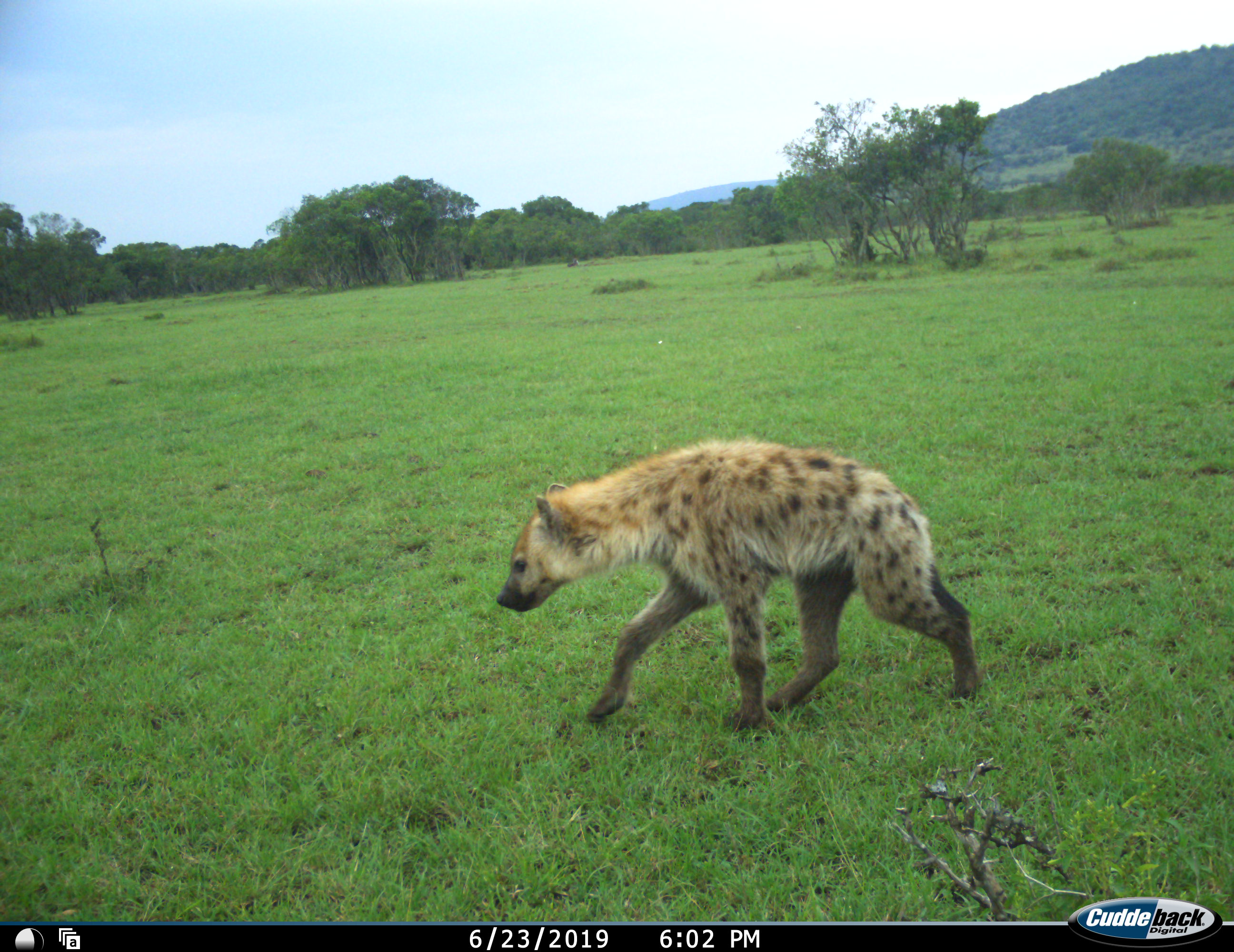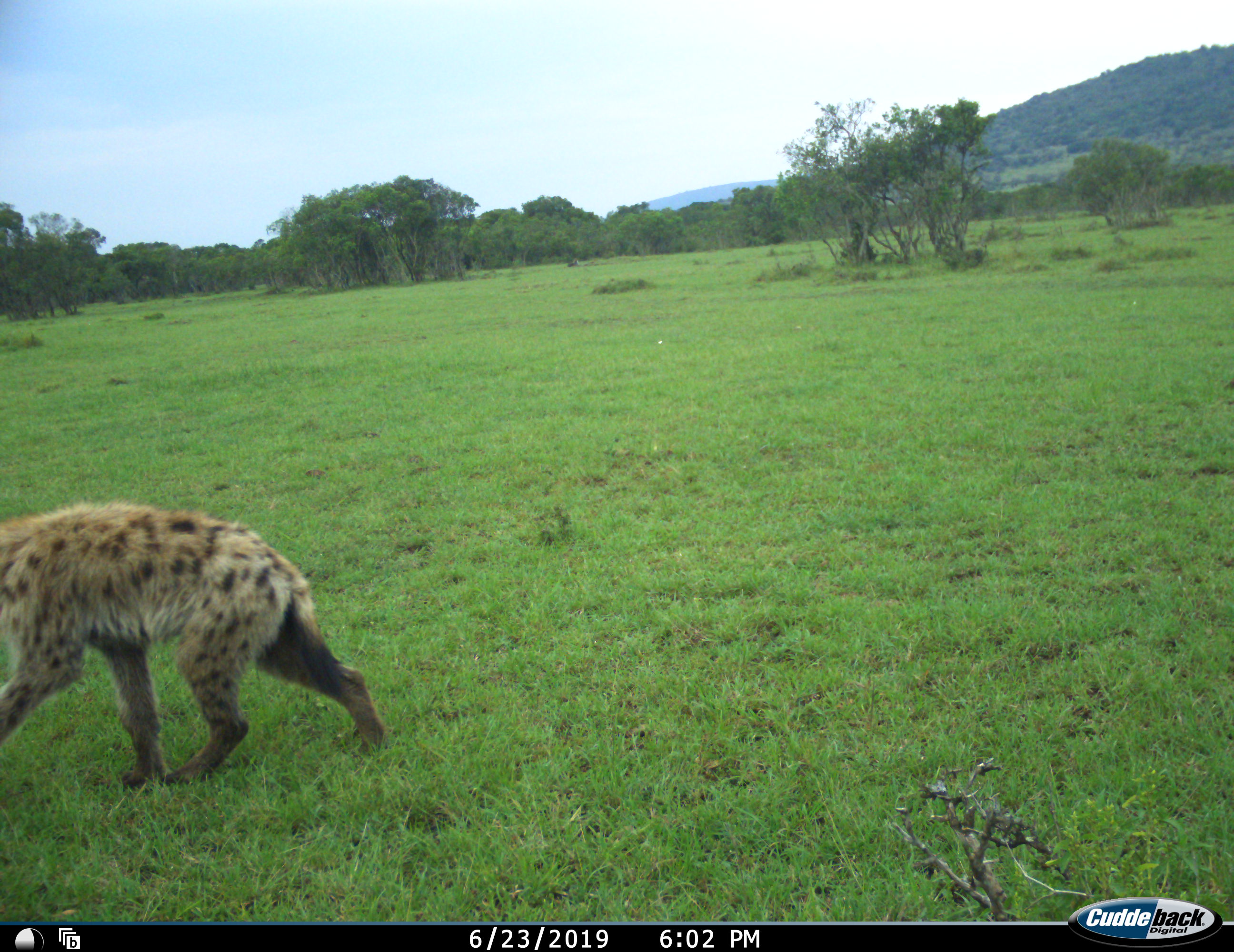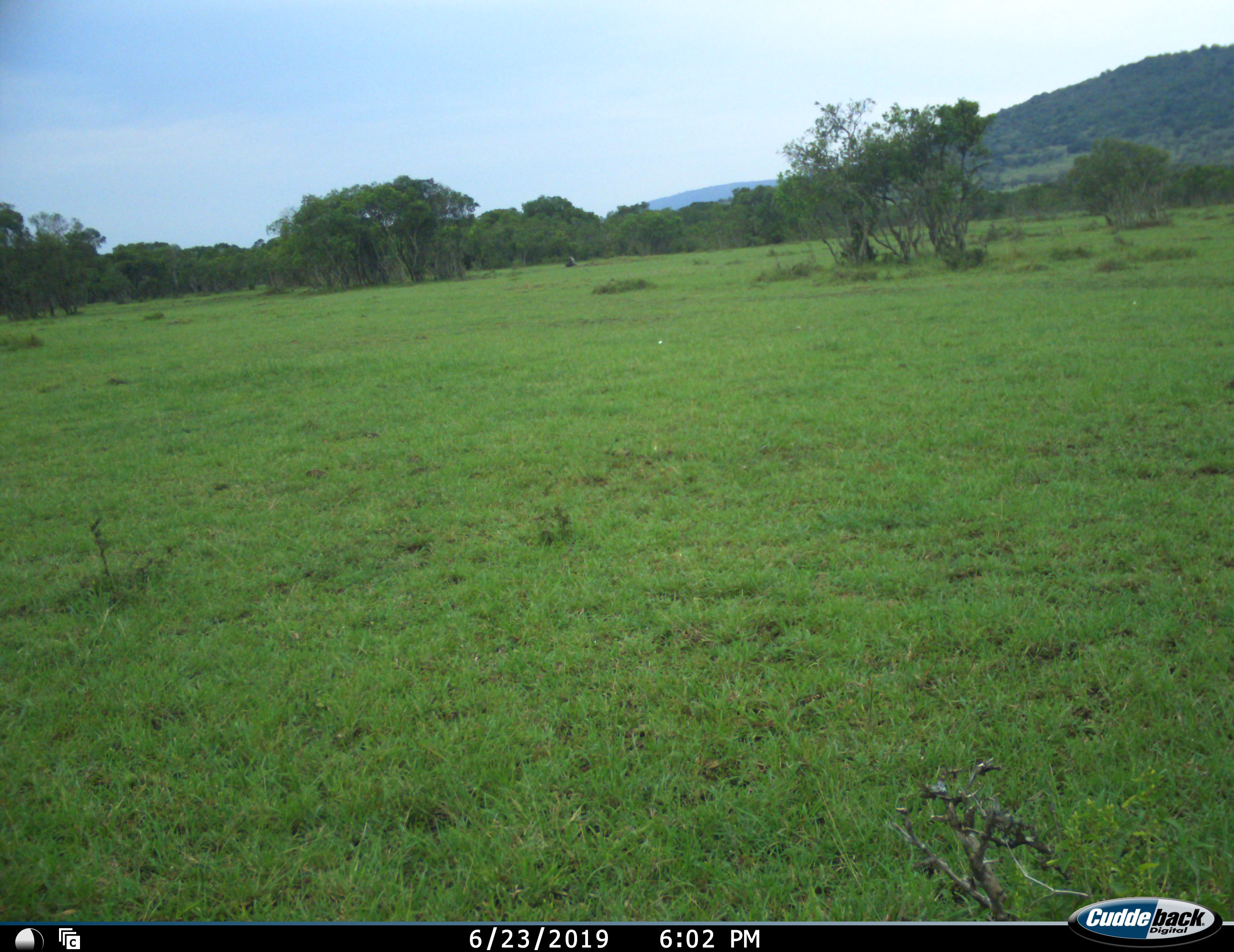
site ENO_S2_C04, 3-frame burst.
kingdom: Animalia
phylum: Chordata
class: Mammalia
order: Carnivora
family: Hyaenidae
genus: Crocuta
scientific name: Crocuta crocuta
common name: spotted hyena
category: hyenaspotted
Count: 1.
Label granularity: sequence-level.